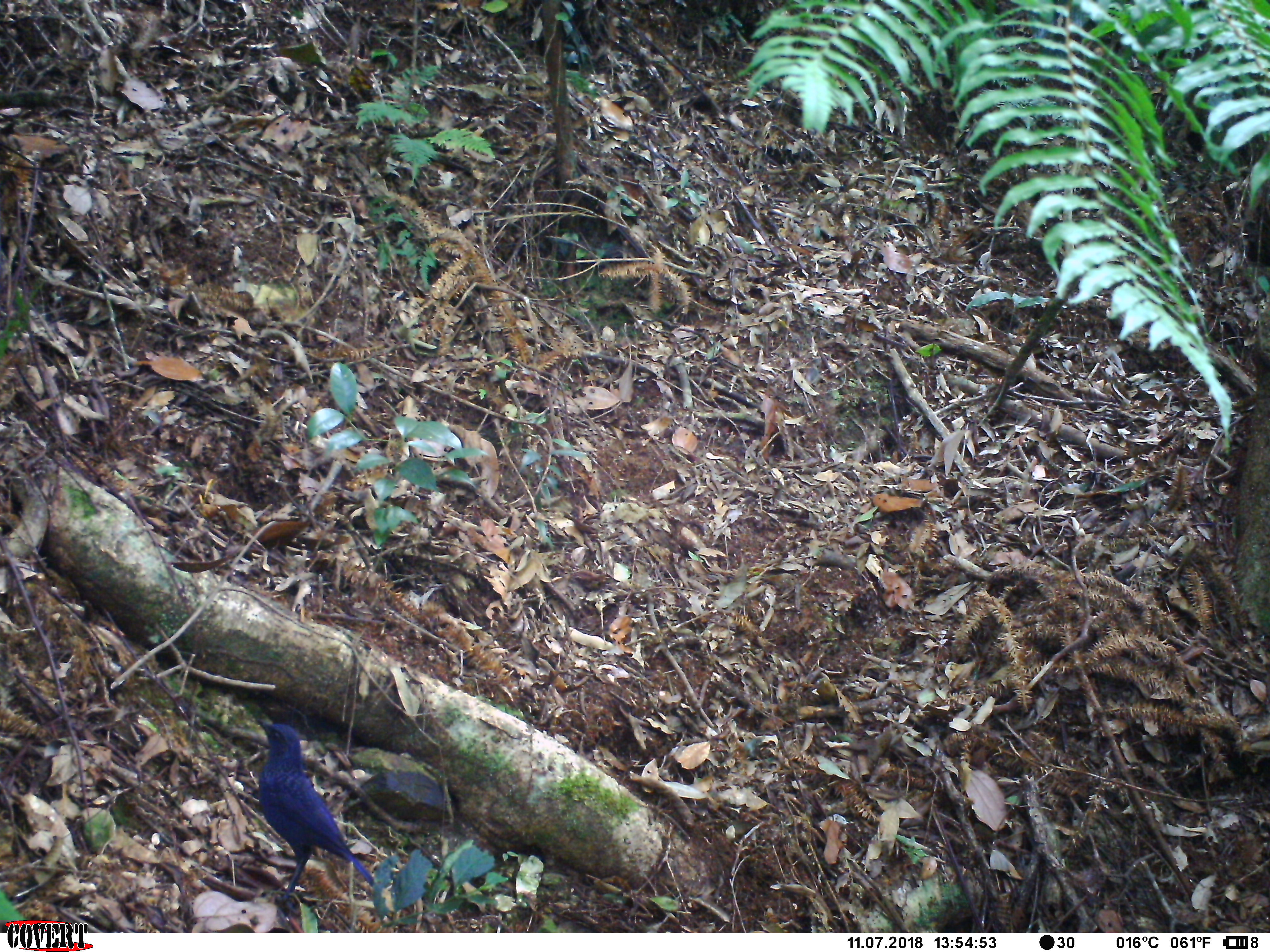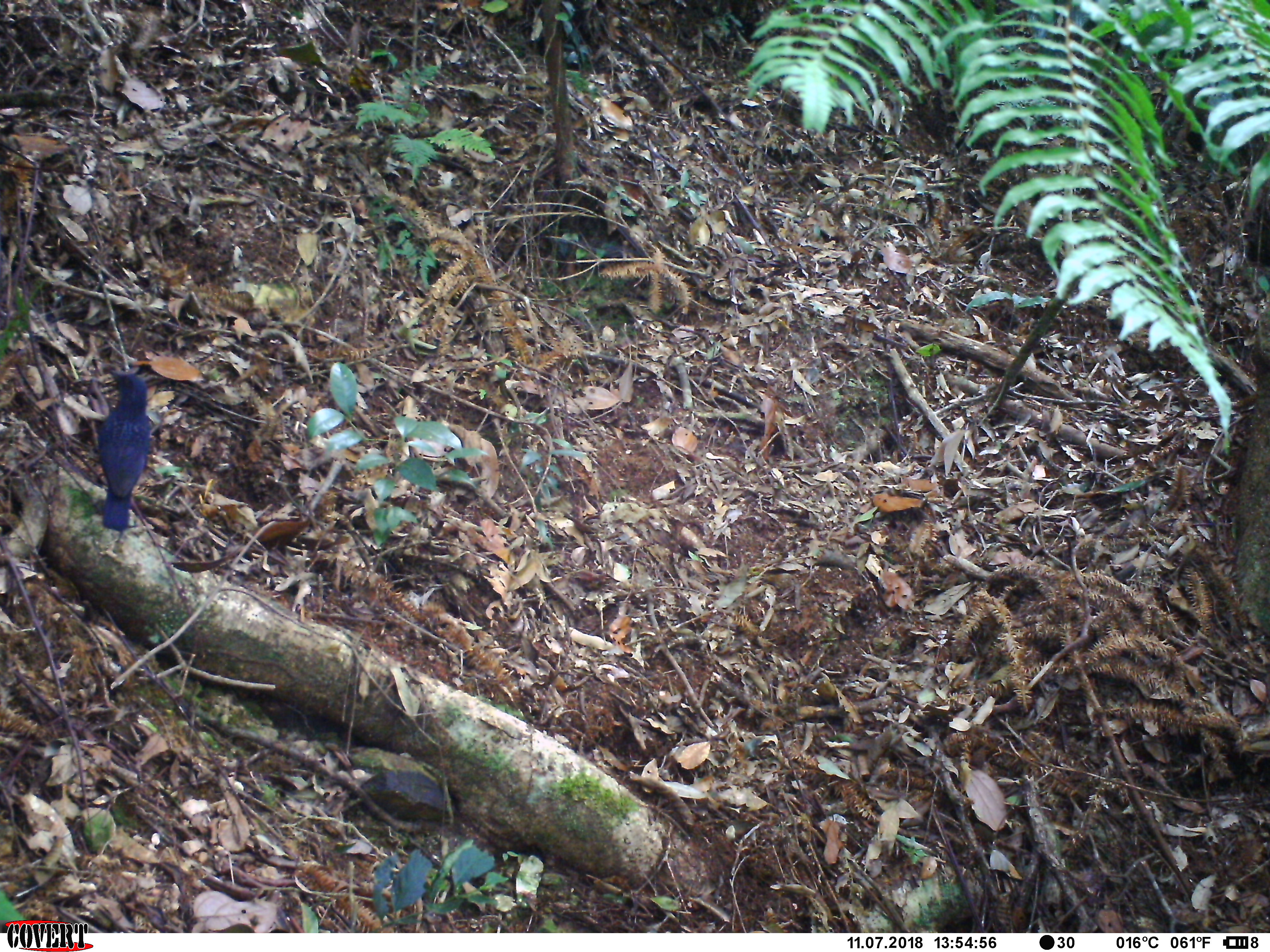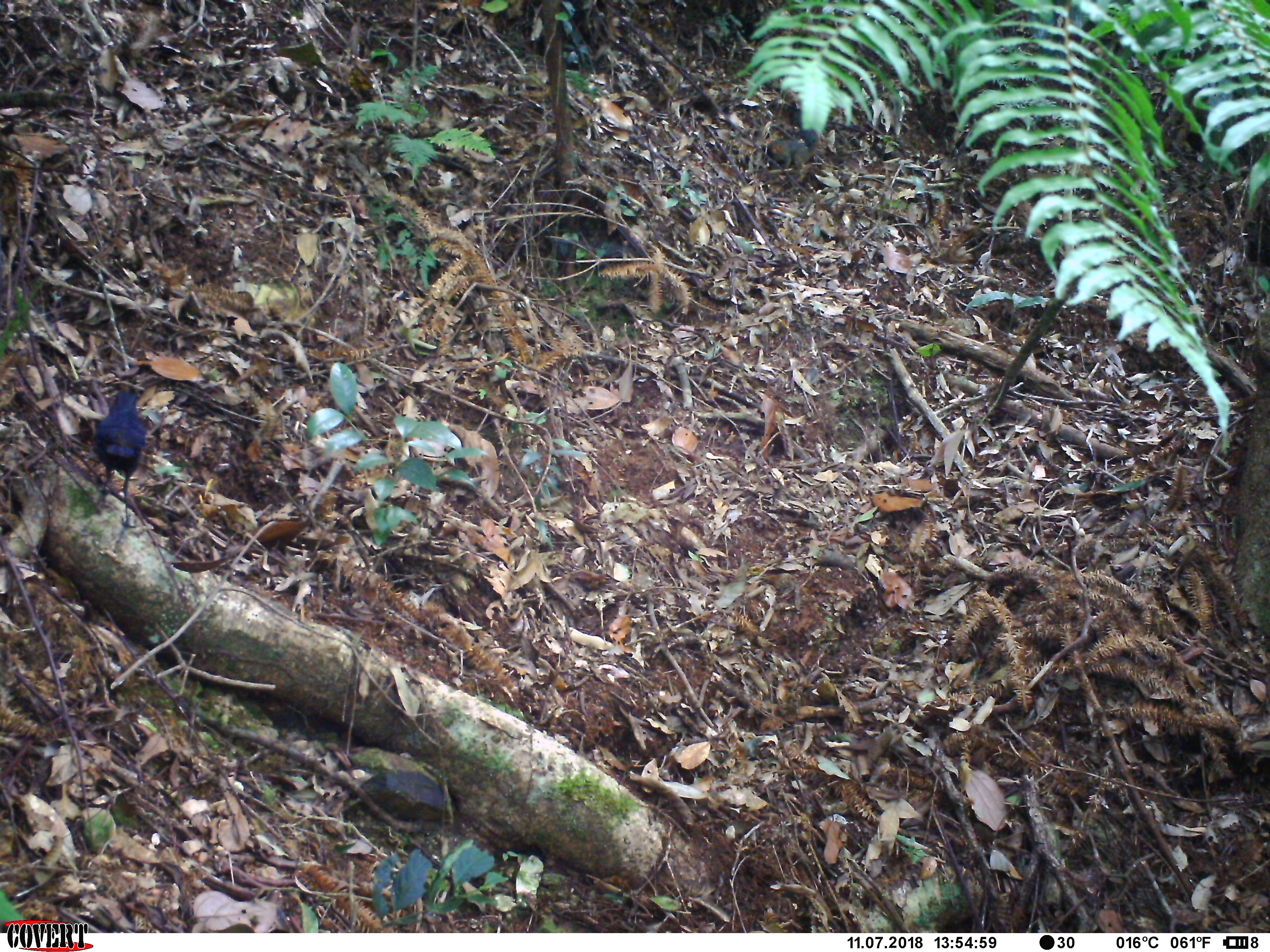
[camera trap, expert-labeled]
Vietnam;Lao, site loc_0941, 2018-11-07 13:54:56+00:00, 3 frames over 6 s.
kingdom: Animalia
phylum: Chordata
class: Aves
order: Passeriformes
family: Muscicapidae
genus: Myophonus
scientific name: Myophonus caeruleus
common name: blue whistling thrush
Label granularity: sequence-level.